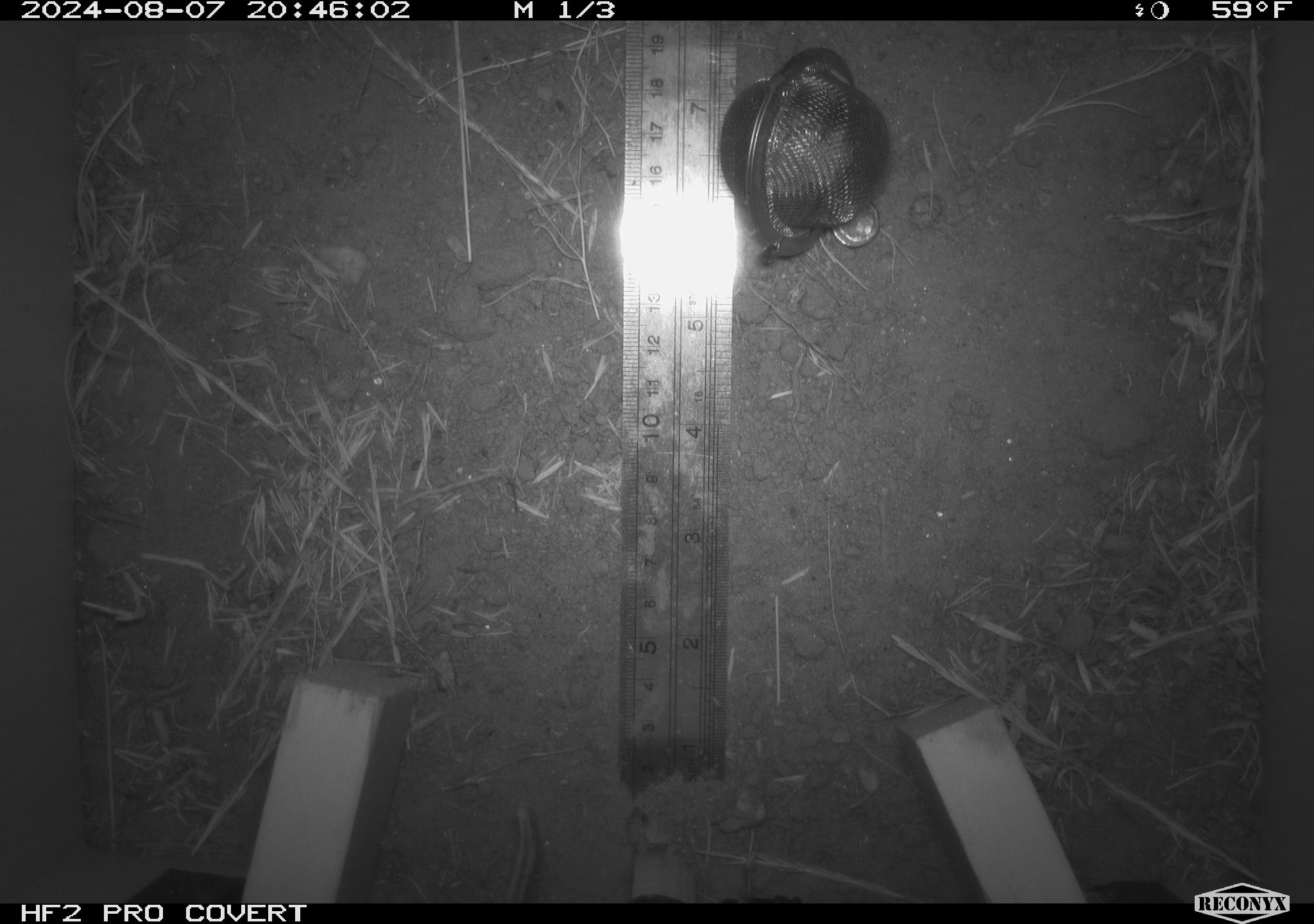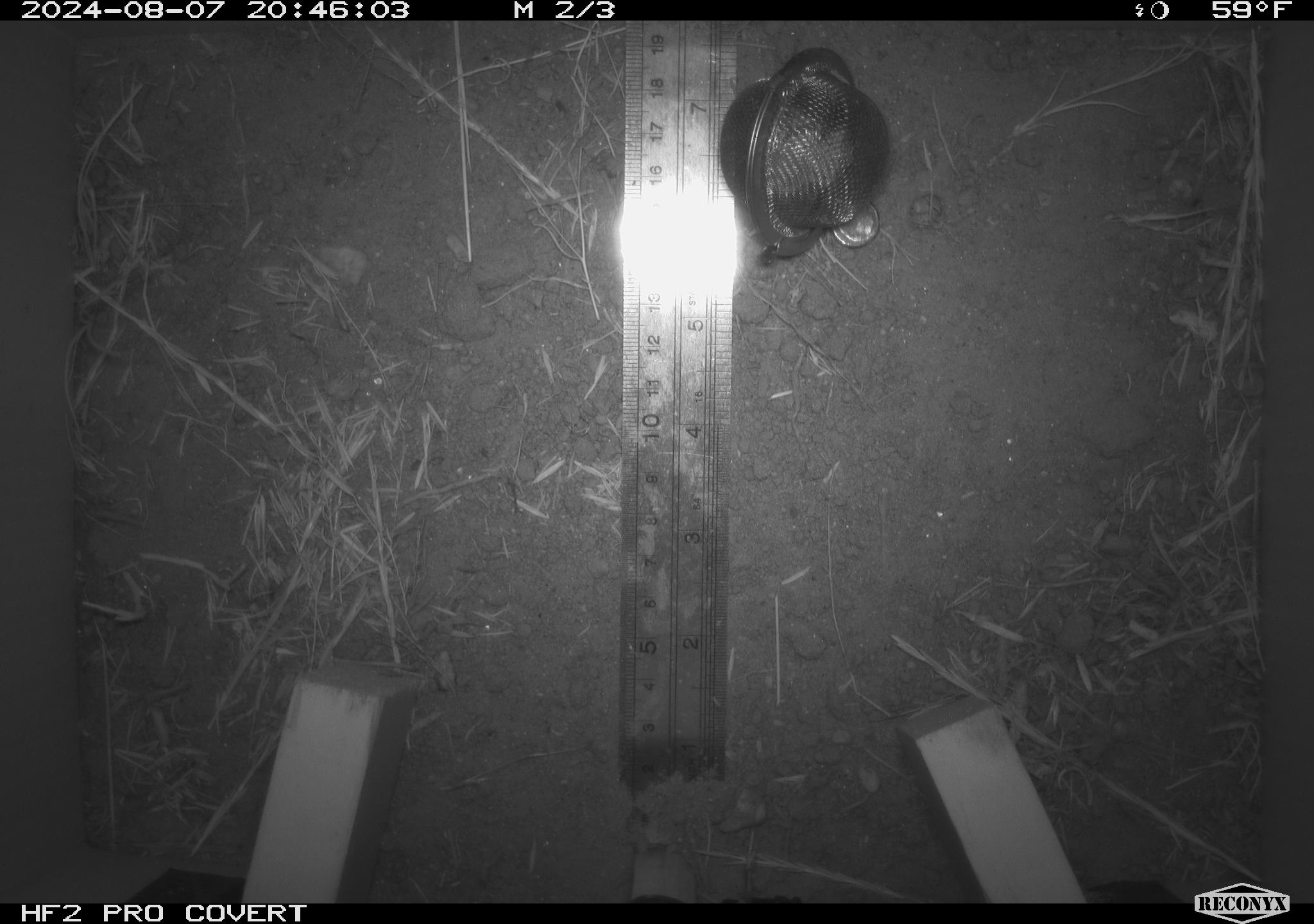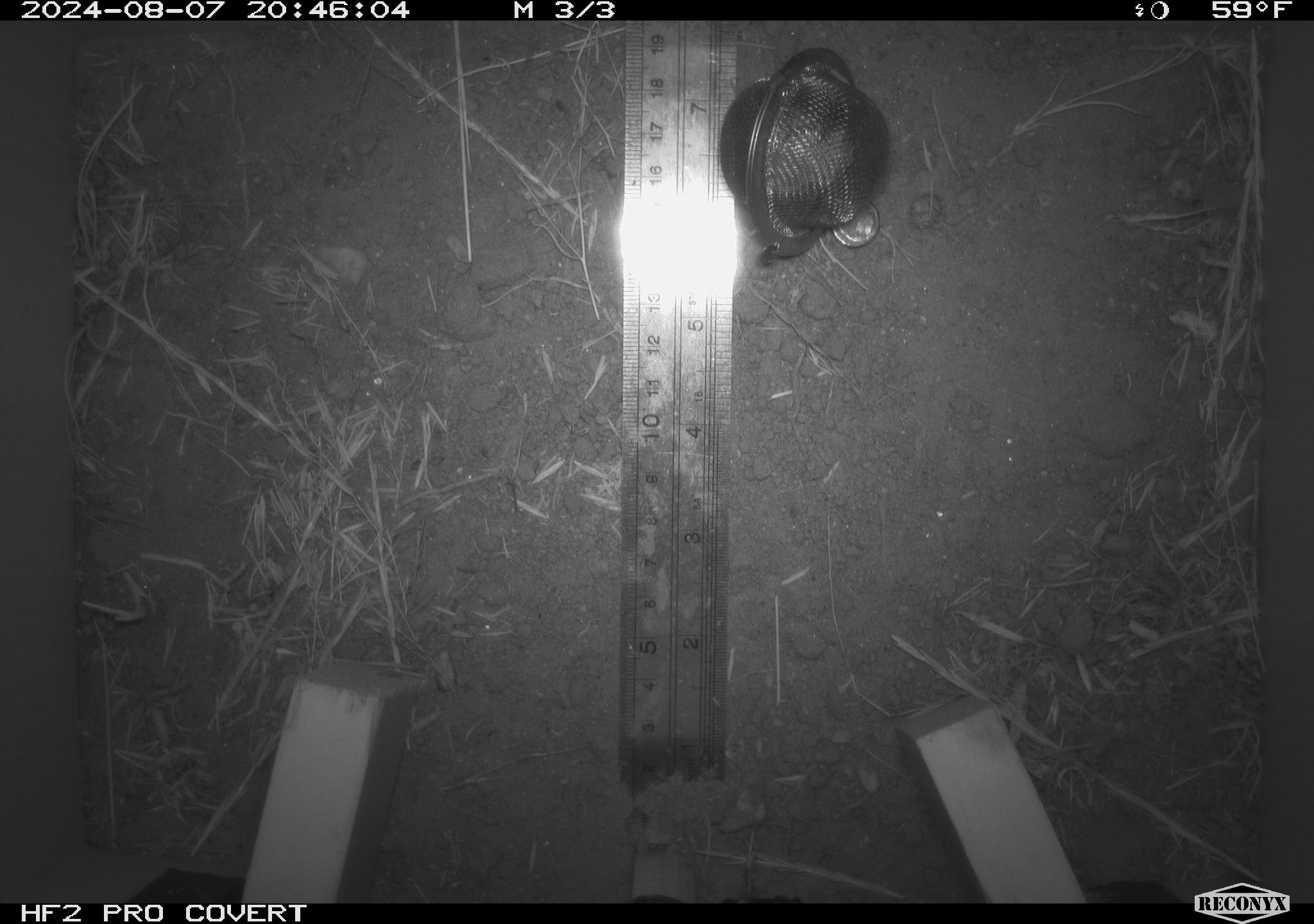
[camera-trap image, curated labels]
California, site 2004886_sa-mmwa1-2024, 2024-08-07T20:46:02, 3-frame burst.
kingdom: Animalia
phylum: Chordata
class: Mammalia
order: Rodentia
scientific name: Rodentia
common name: mouse species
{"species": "mouse species (Rodentia)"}